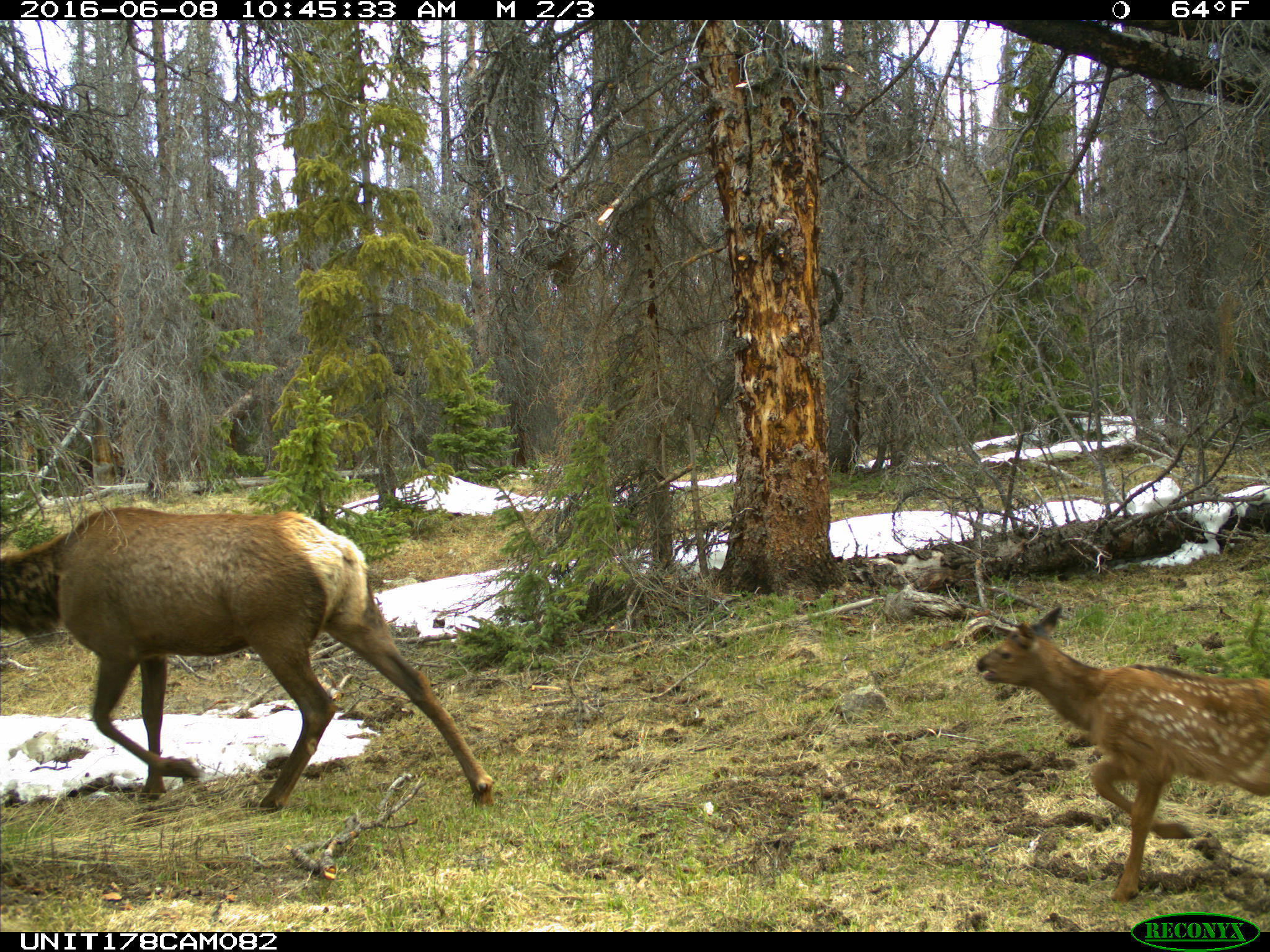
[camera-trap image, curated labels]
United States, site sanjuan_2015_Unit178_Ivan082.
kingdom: Animalia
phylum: Chordata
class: Mammalia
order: Artiodactyla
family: Cervidae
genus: Cervus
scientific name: Cervus elaphus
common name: red deer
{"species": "Cervus elaphus (red deer)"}